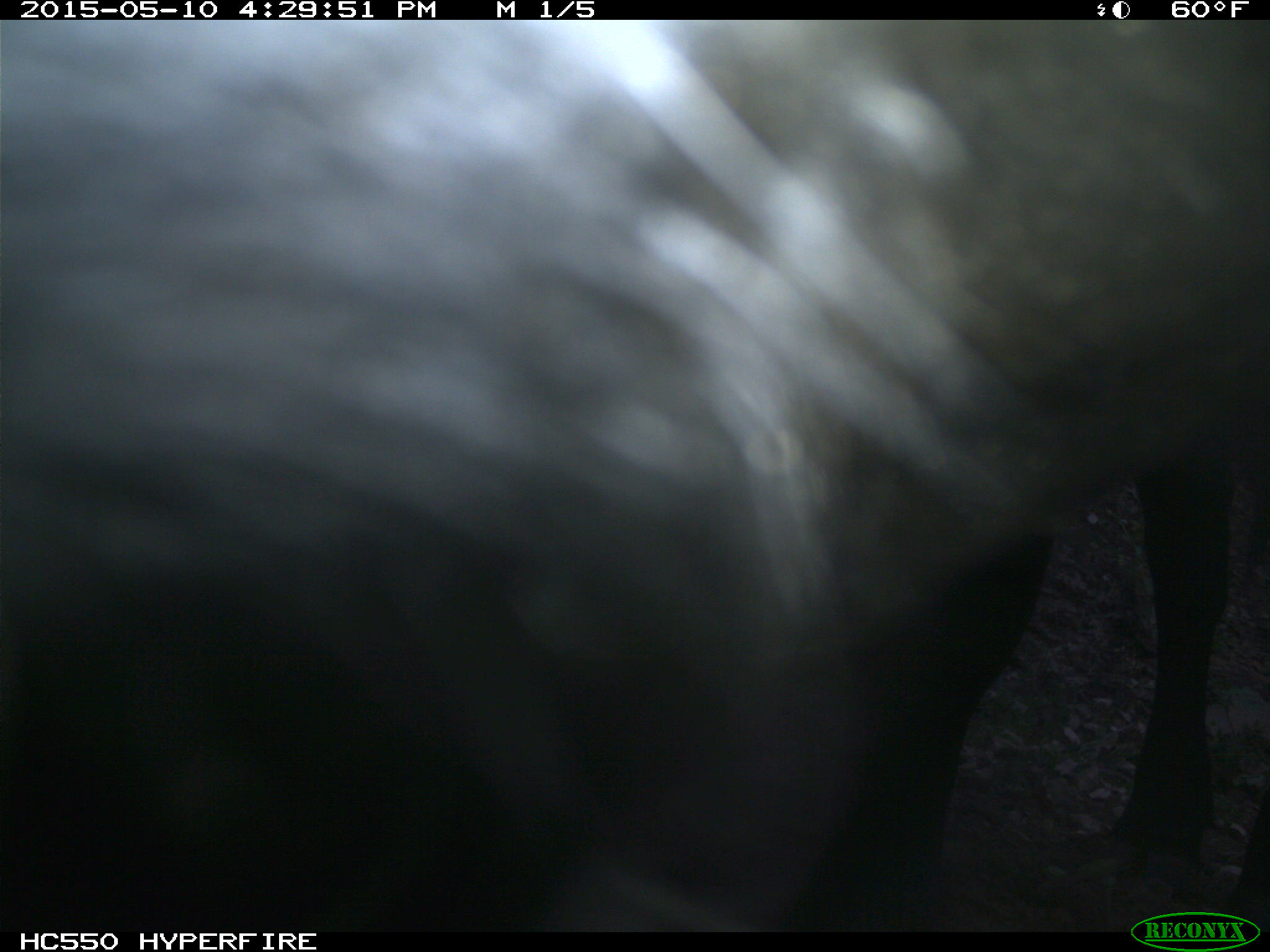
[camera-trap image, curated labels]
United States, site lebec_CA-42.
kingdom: Animalia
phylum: Chordata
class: Mammalia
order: Artiodactyla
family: Bovidae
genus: Bos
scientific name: Bos taurus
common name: domestic cow